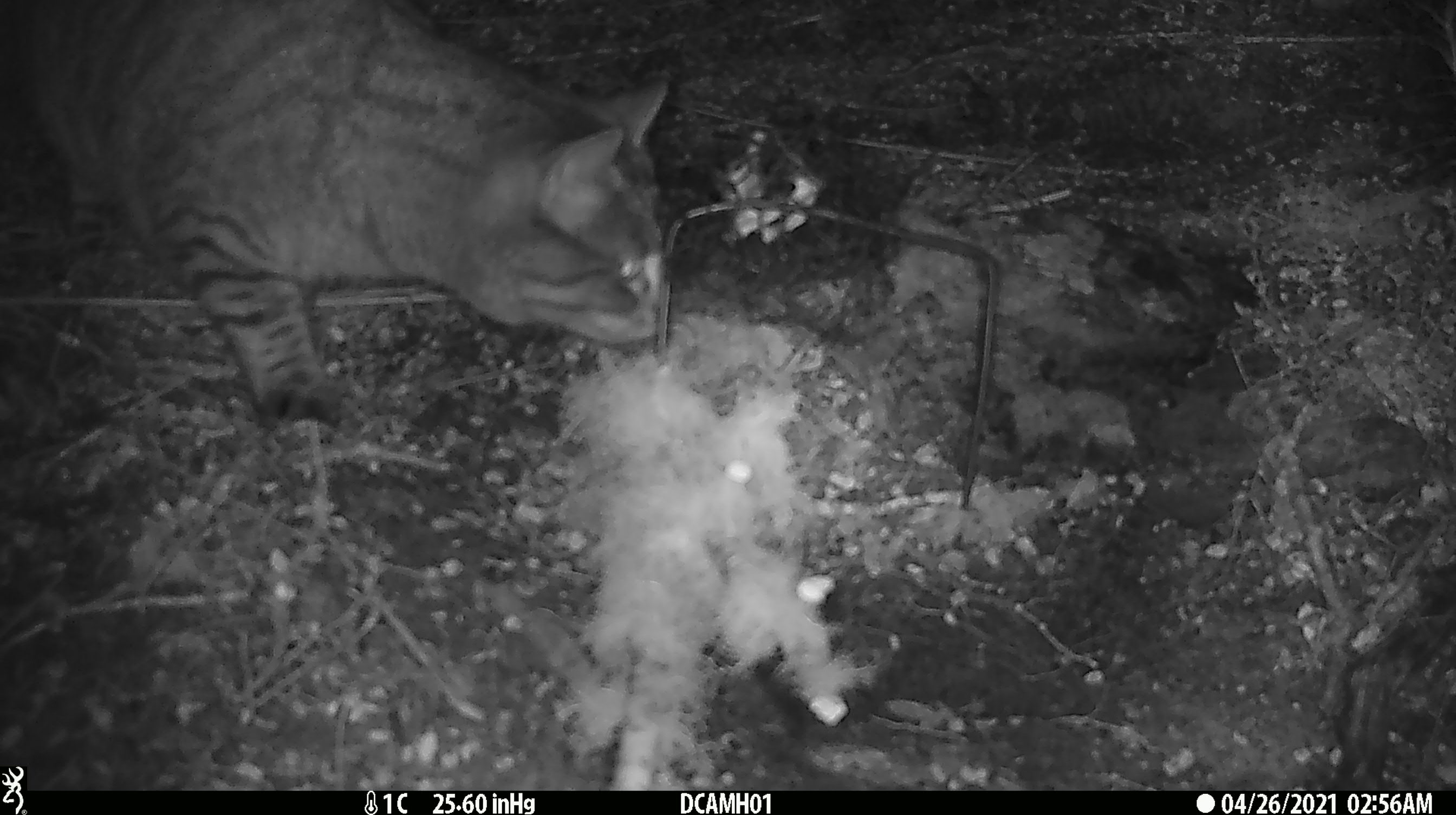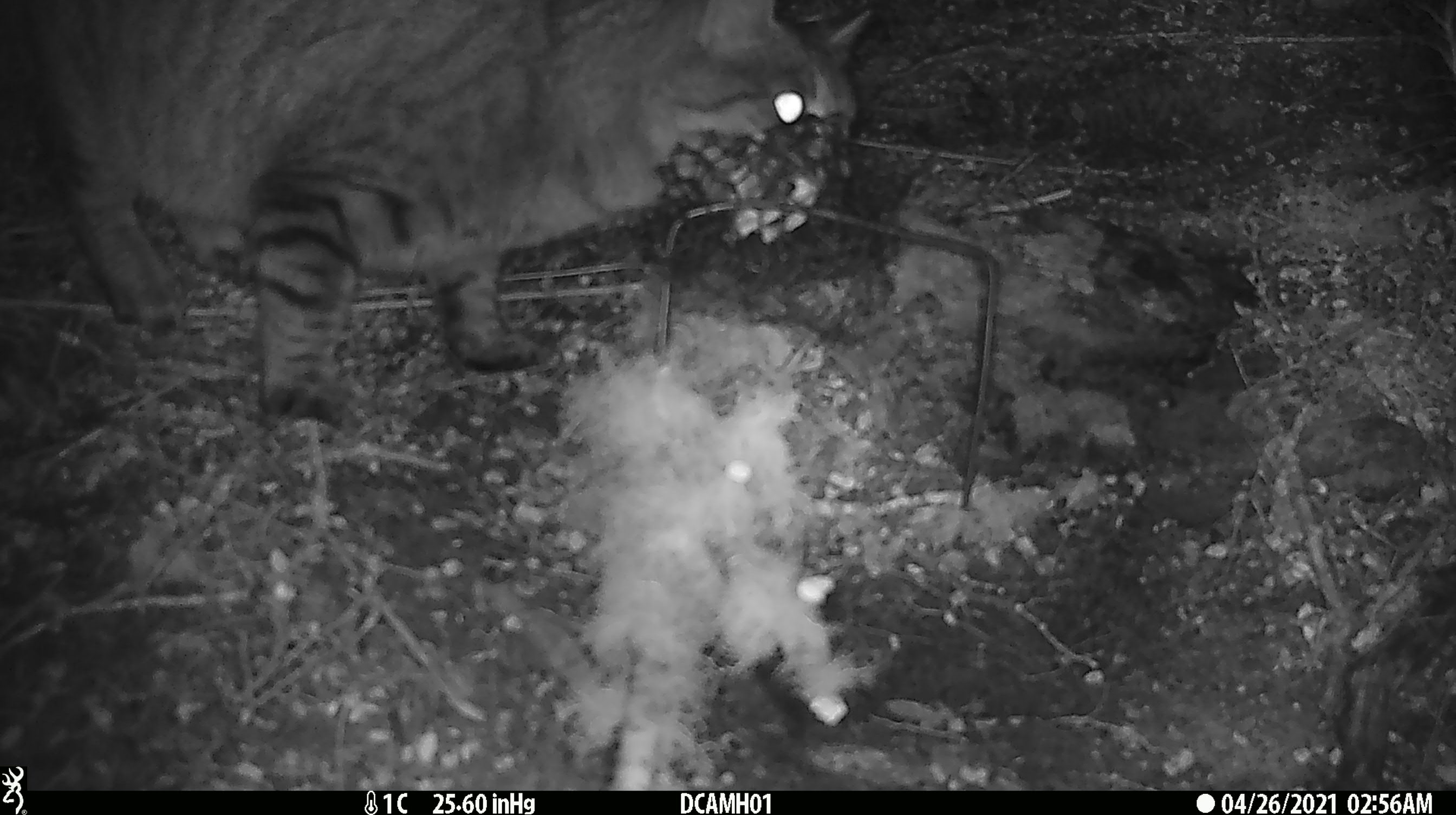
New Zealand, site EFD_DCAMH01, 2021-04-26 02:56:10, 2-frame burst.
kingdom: Animalia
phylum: Chordata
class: Mammalia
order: Carnivora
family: Felidae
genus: Felis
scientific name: Felis catus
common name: domestic cat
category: cat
Cat (domestic cat) (Felis catus).